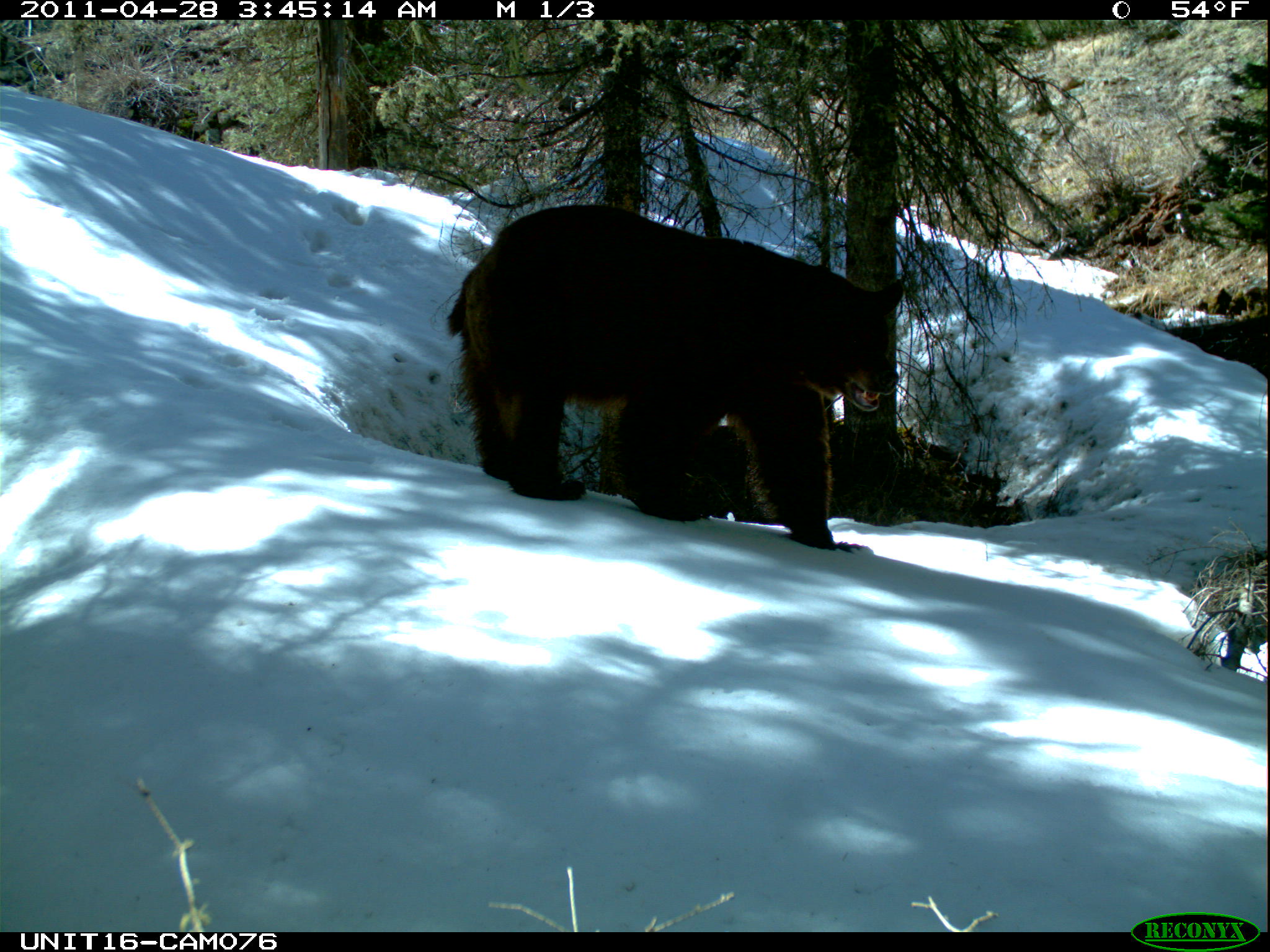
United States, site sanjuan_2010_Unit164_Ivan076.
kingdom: Animalia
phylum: Chordata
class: Mammalia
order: Carnivora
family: Ursidae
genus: Ursus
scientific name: Ursus americanus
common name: american black bear